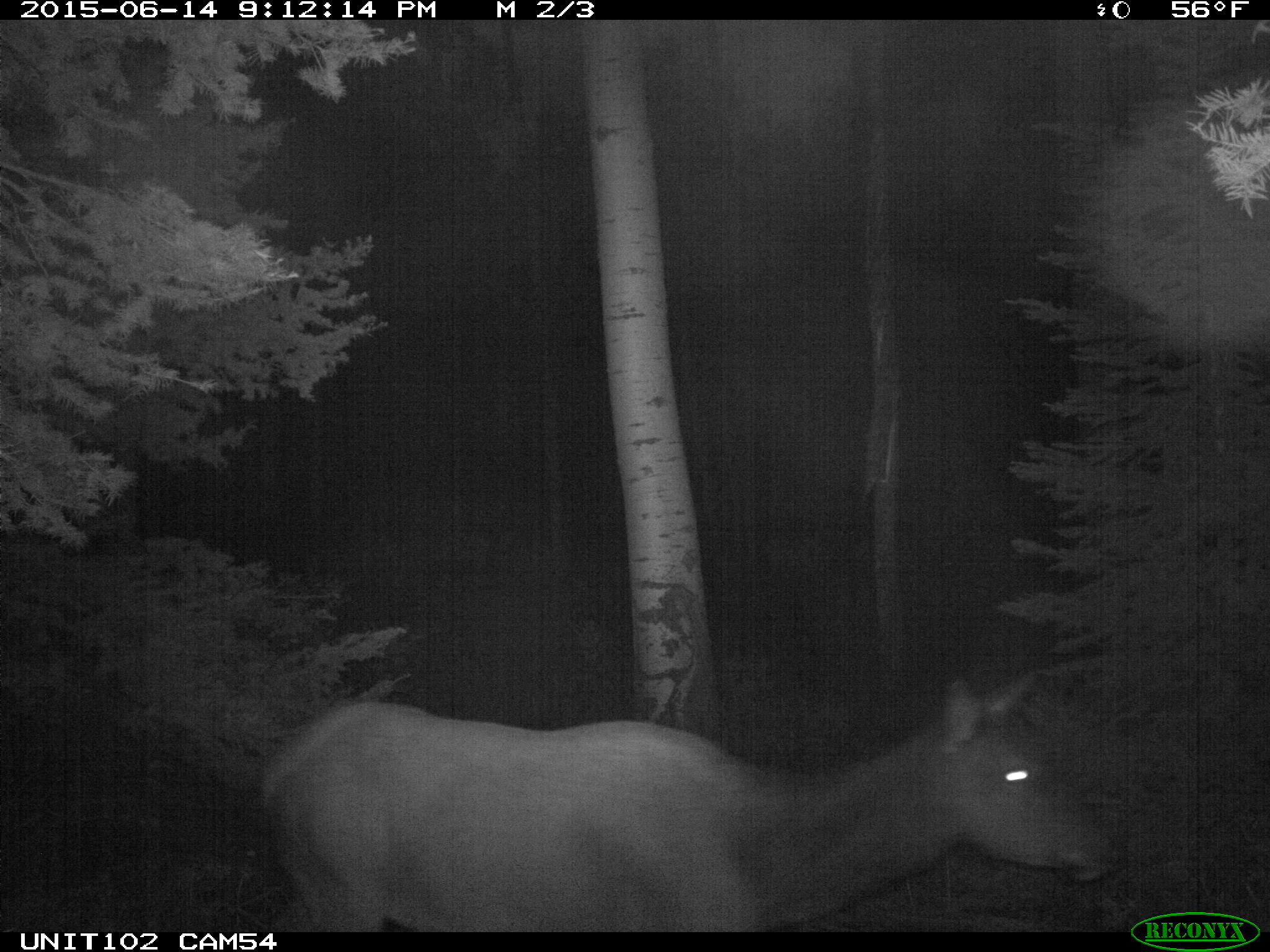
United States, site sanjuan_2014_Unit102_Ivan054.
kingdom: Animalia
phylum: Chordata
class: Mammalia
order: Artiodactyla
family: Cervidae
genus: Cervus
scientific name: Cervus elaphus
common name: red deer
Cervus elaphus (red deer).